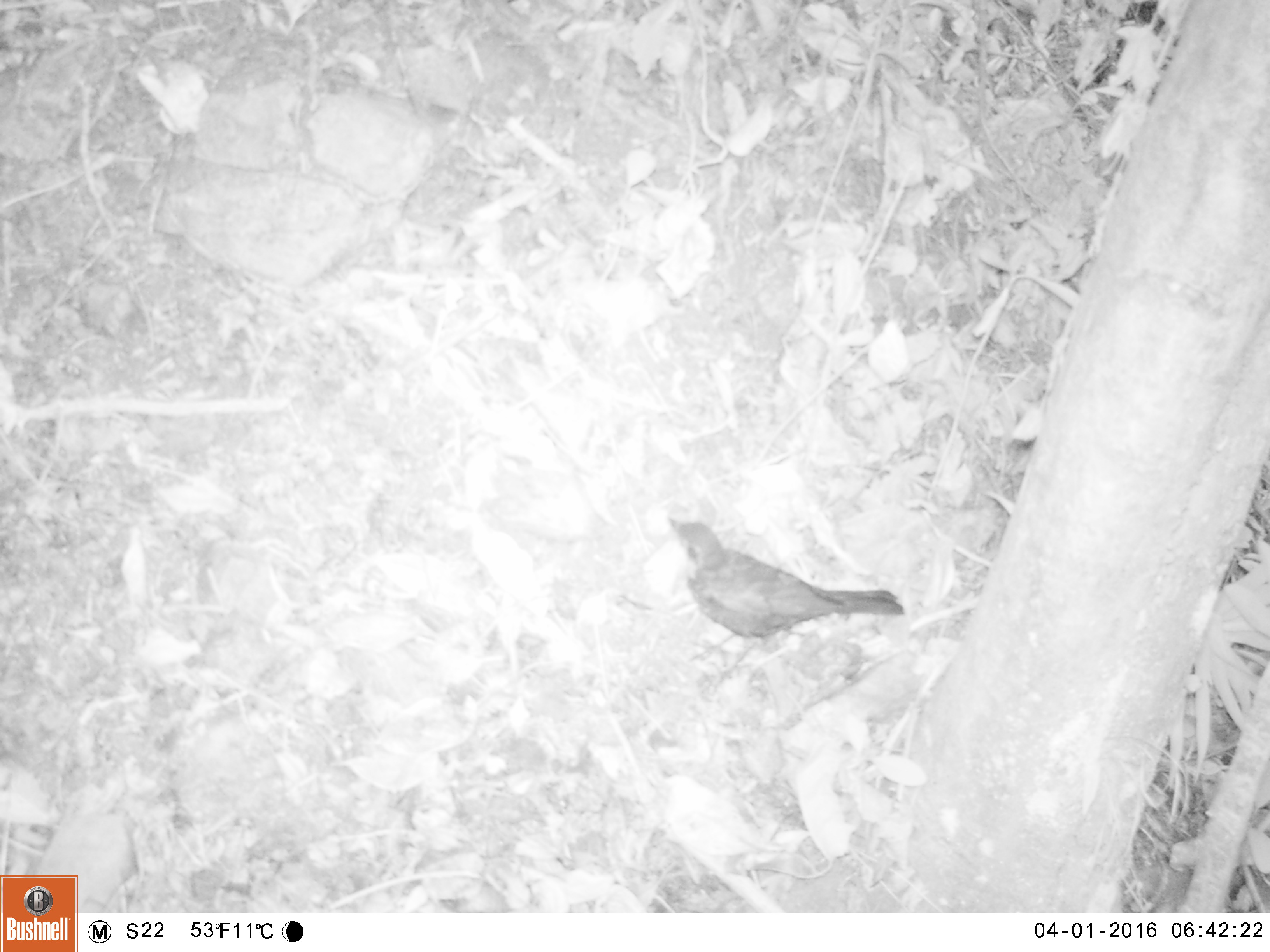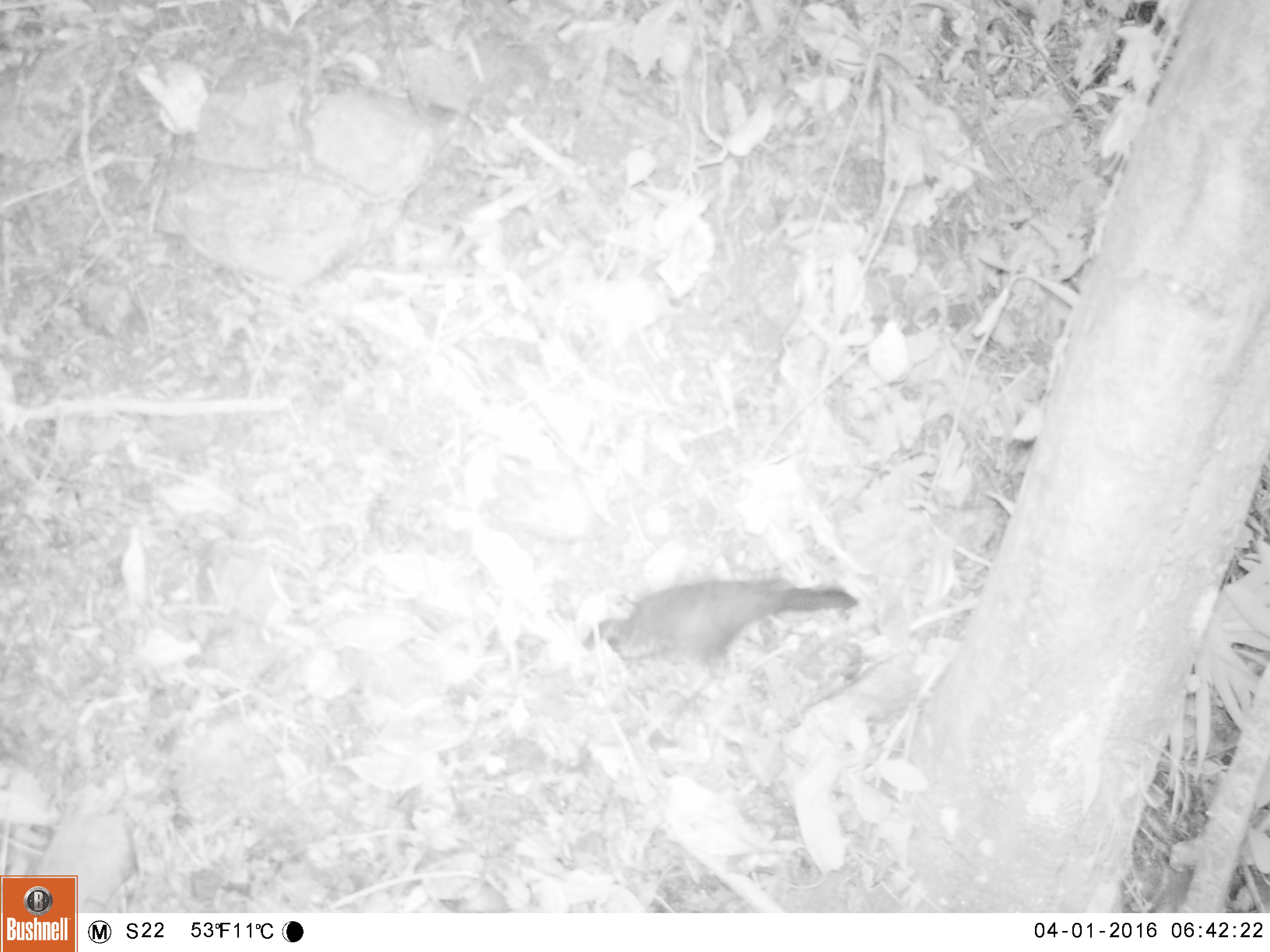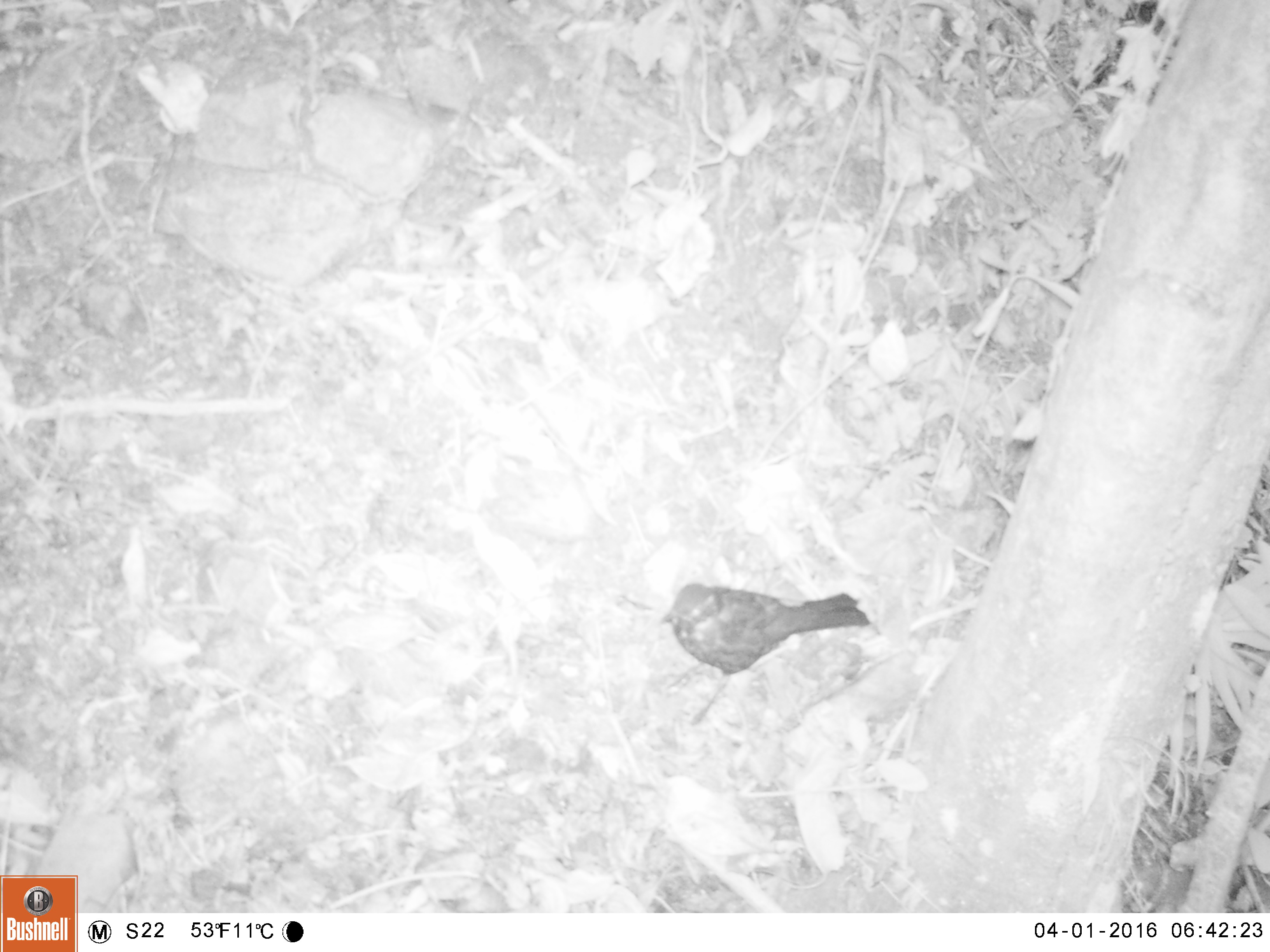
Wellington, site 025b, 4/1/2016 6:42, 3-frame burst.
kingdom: Animalia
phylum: Chordata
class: Aves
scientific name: Aves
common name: bird